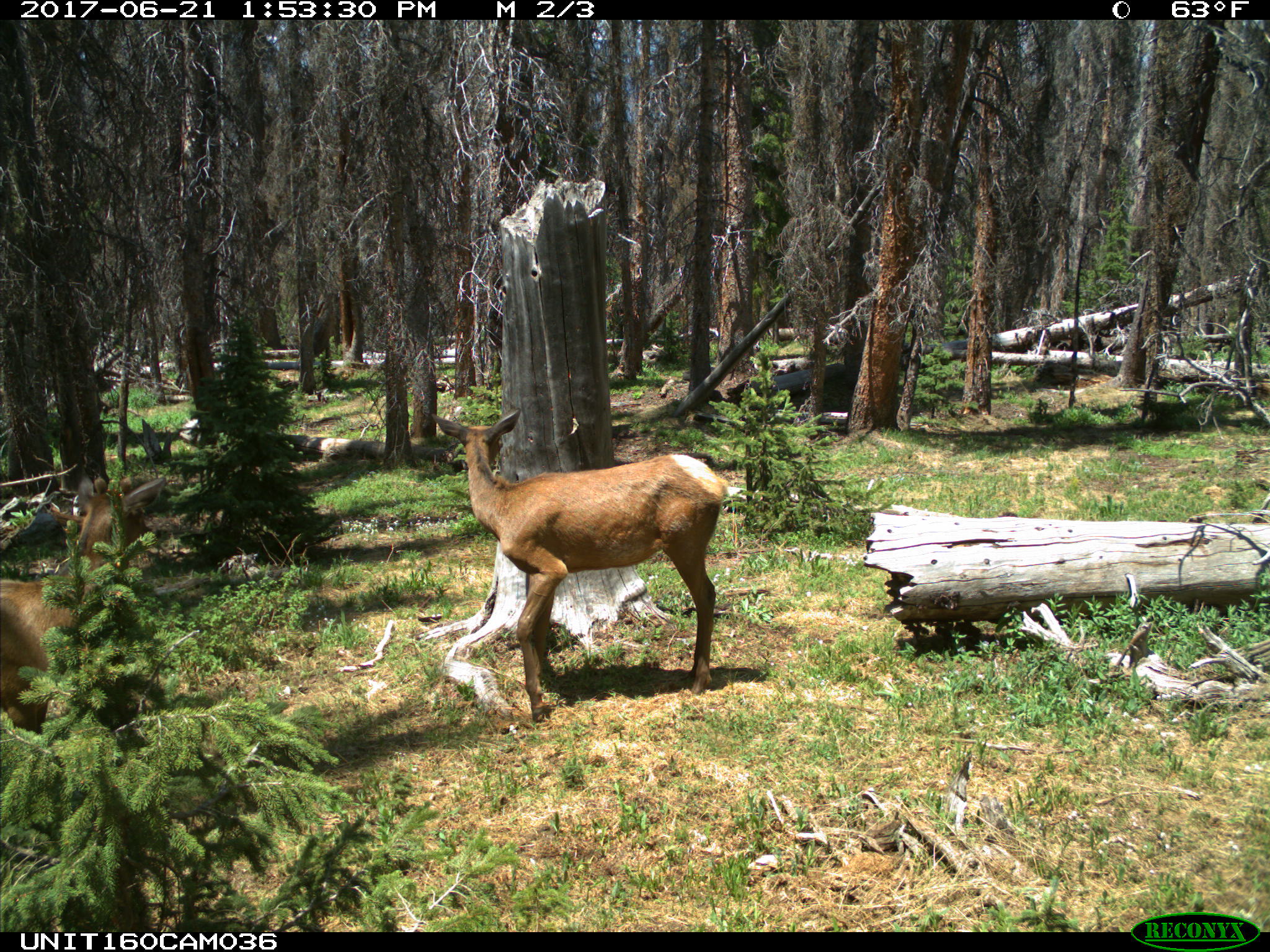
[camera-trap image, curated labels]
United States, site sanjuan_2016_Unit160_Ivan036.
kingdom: Animalia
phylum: Chordata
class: Mammalia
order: Artiodactyla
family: Cervidae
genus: Cervus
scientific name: Cervus elaphus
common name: red deer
Cervus elaphus (red deer).